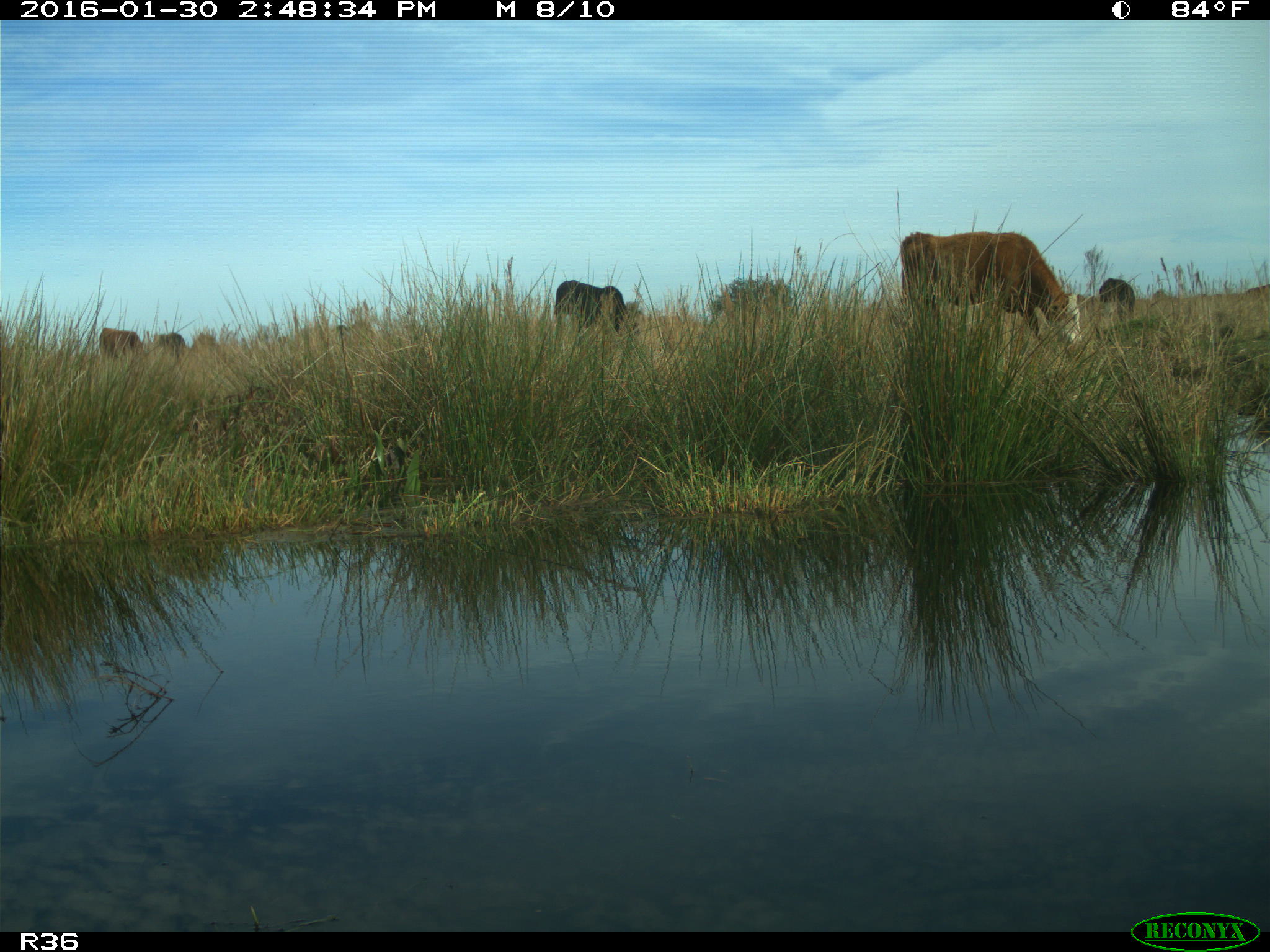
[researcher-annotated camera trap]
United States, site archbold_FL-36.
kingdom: Animalia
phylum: Chordata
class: Mammalia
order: Artiodactyla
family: Bovidae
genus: Bos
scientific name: Bos taurus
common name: domestic cow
Bos taurus (domestic cow).